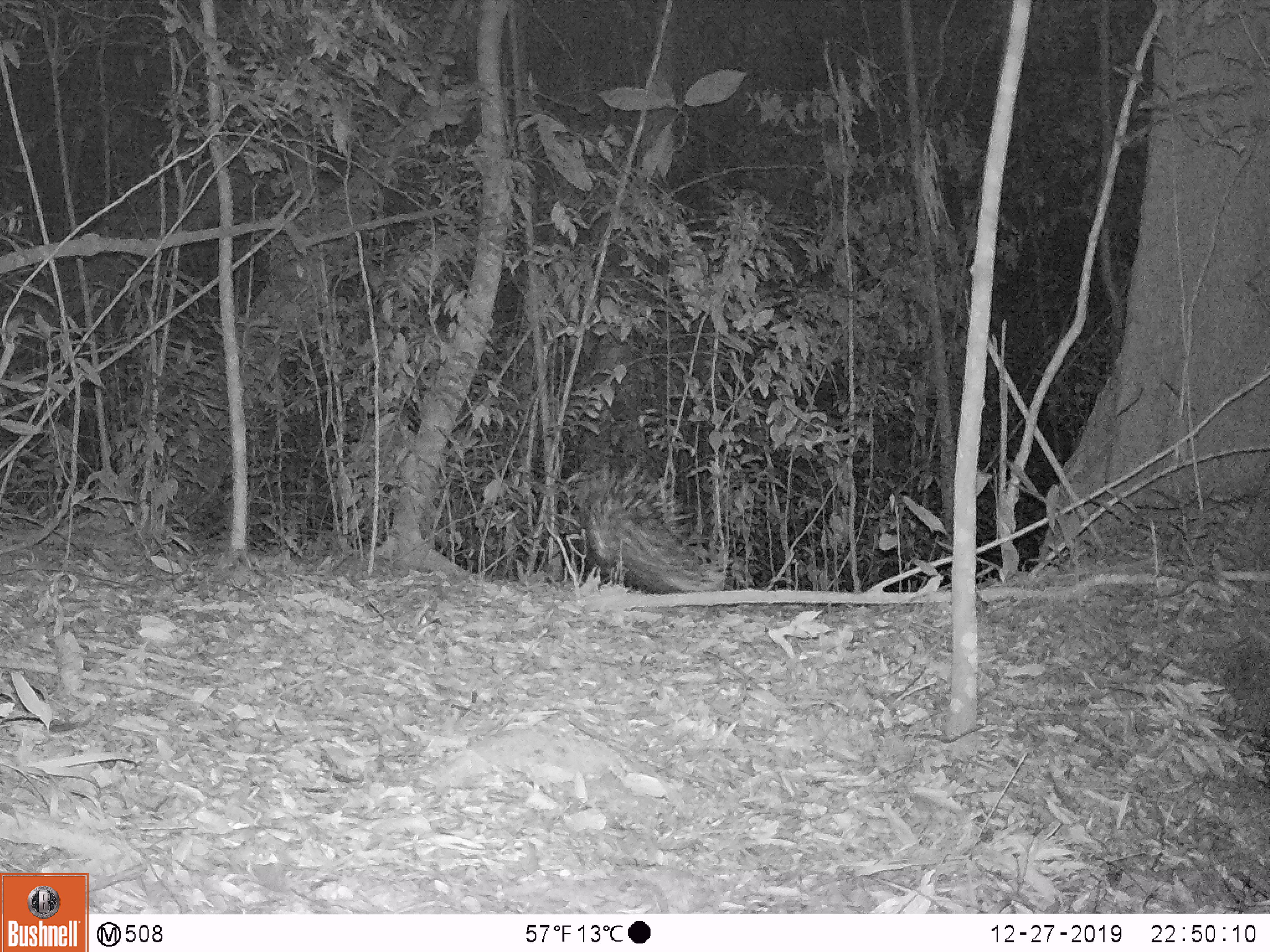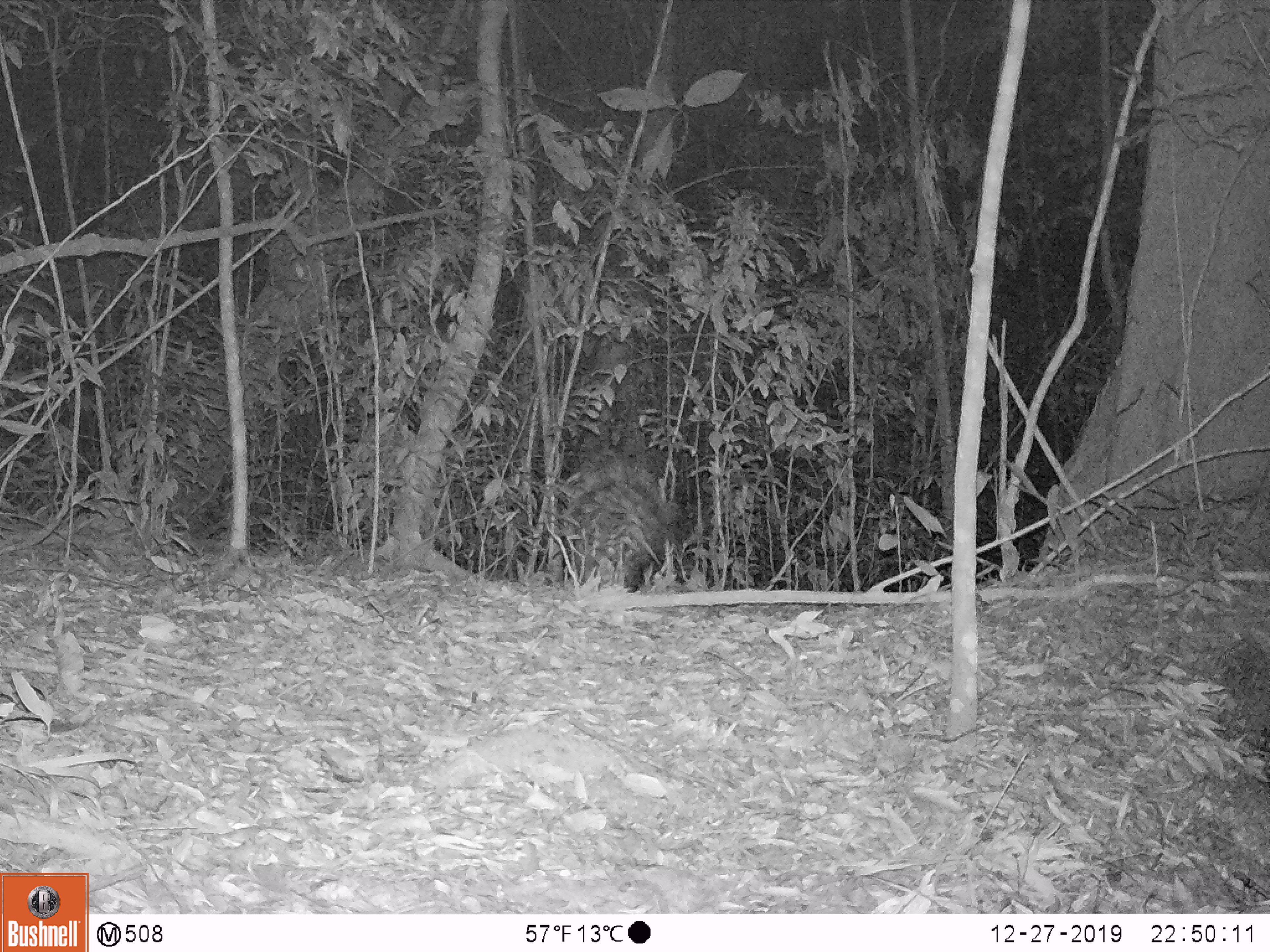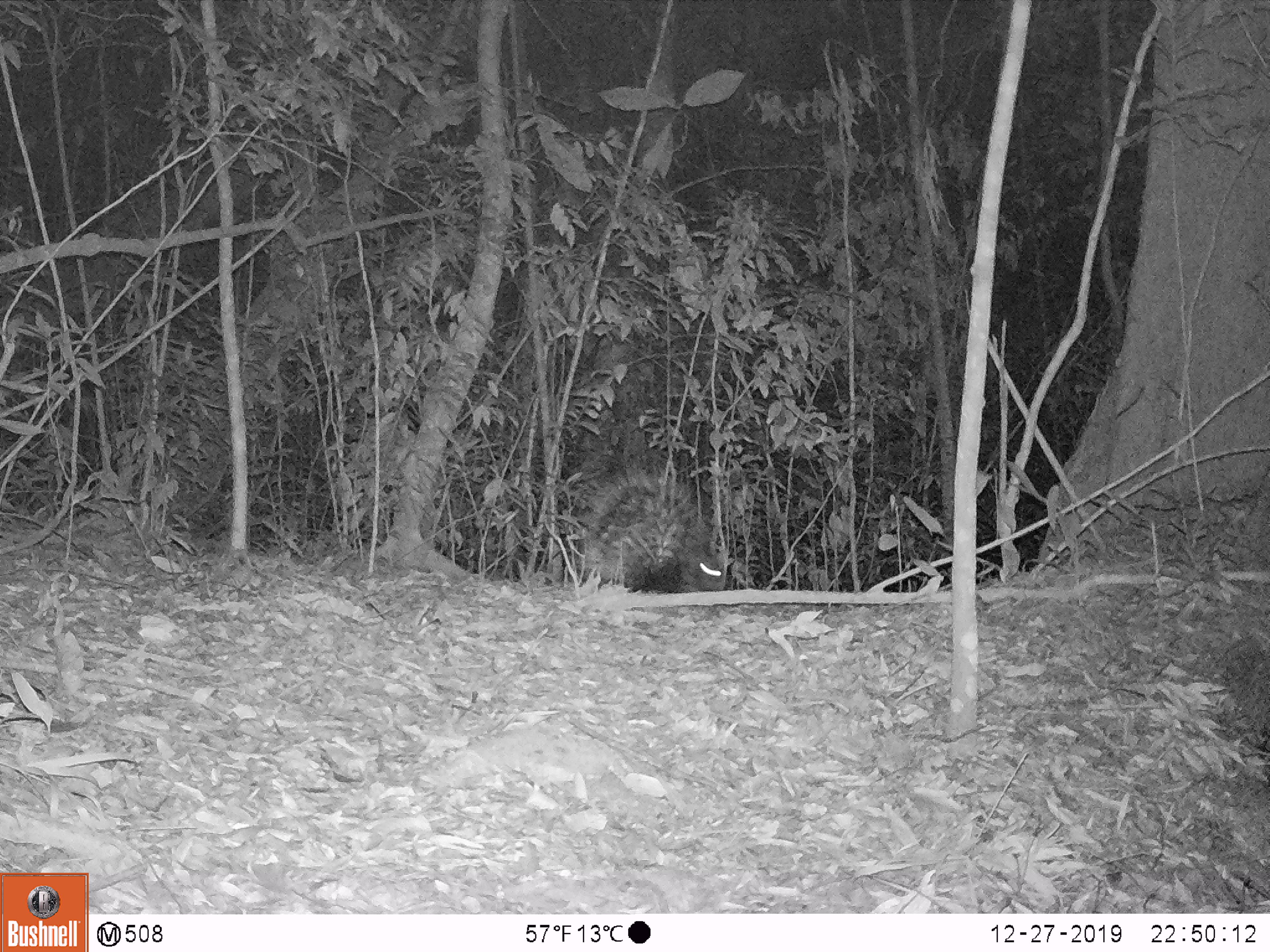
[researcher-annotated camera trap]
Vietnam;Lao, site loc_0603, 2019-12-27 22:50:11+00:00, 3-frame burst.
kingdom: Animalia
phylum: Chordata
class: Mammalia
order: Rodentia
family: Hystricidae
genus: Hystrix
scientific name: Hystrix brachyura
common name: malayan porcupine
Malayan porcupine (Hystrix brachyura). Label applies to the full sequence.